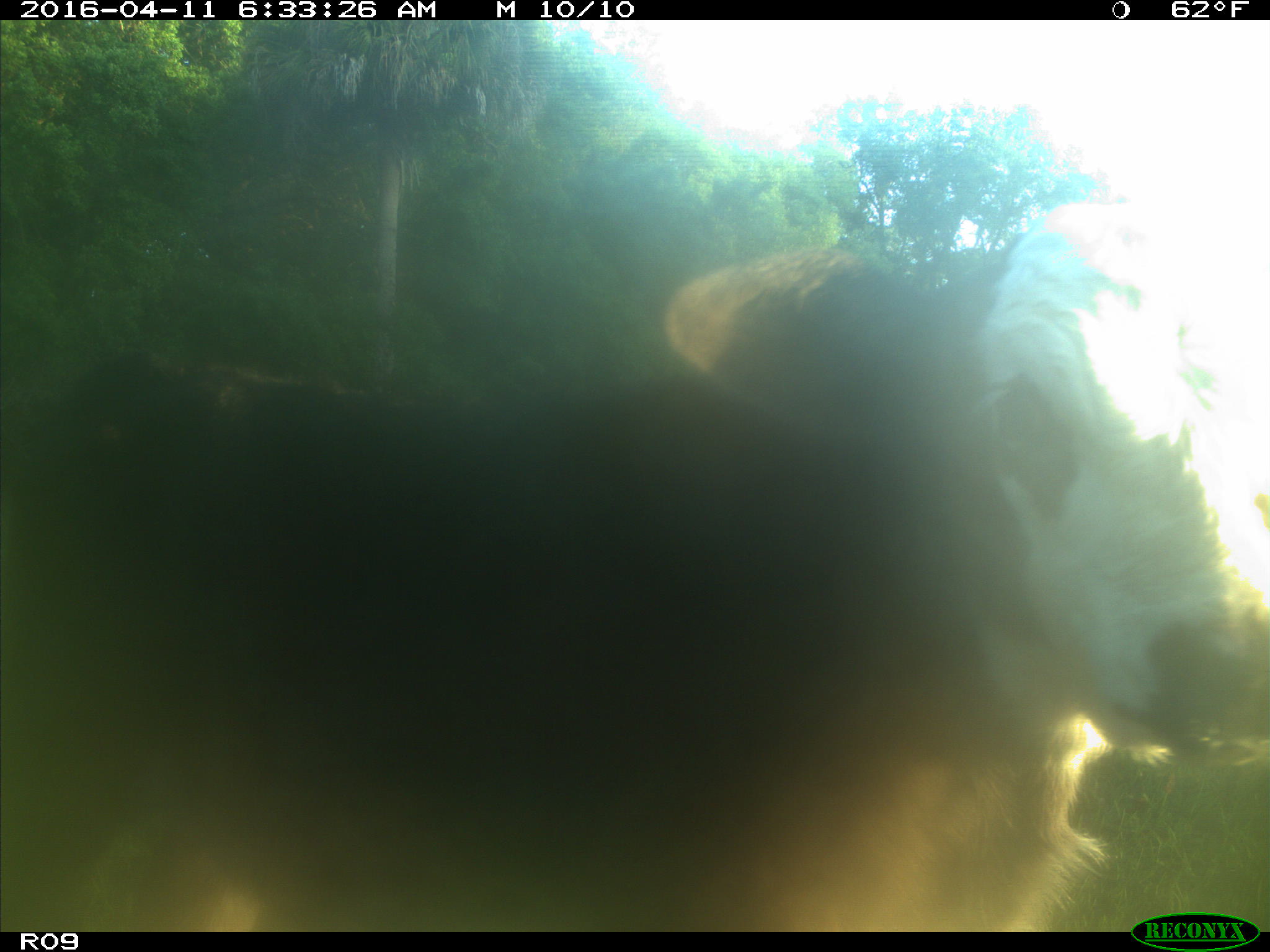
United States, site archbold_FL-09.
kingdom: Animalia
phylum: Chordata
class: Mammalia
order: Artiodactyla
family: Bovidae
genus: Bos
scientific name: Bos taurus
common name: domestic cow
Bos taurus (domestic cow).